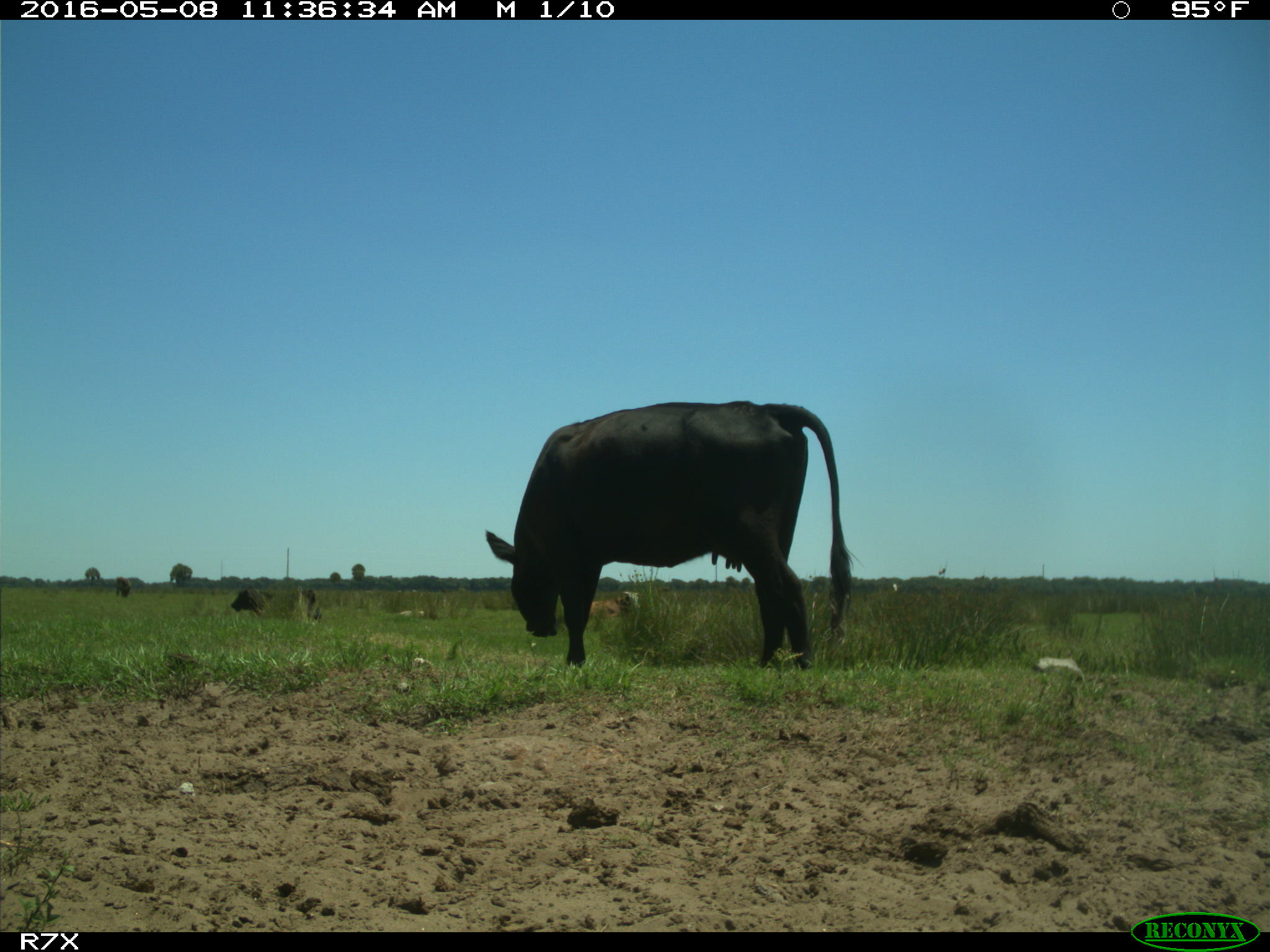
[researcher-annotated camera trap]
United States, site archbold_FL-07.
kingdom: Animalia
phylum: Chordata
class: Mammalia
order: Artiodactyla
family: Bovidae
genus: Bos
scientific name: Bos taurus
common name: domestic cow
Bos taurus (domestic cow).